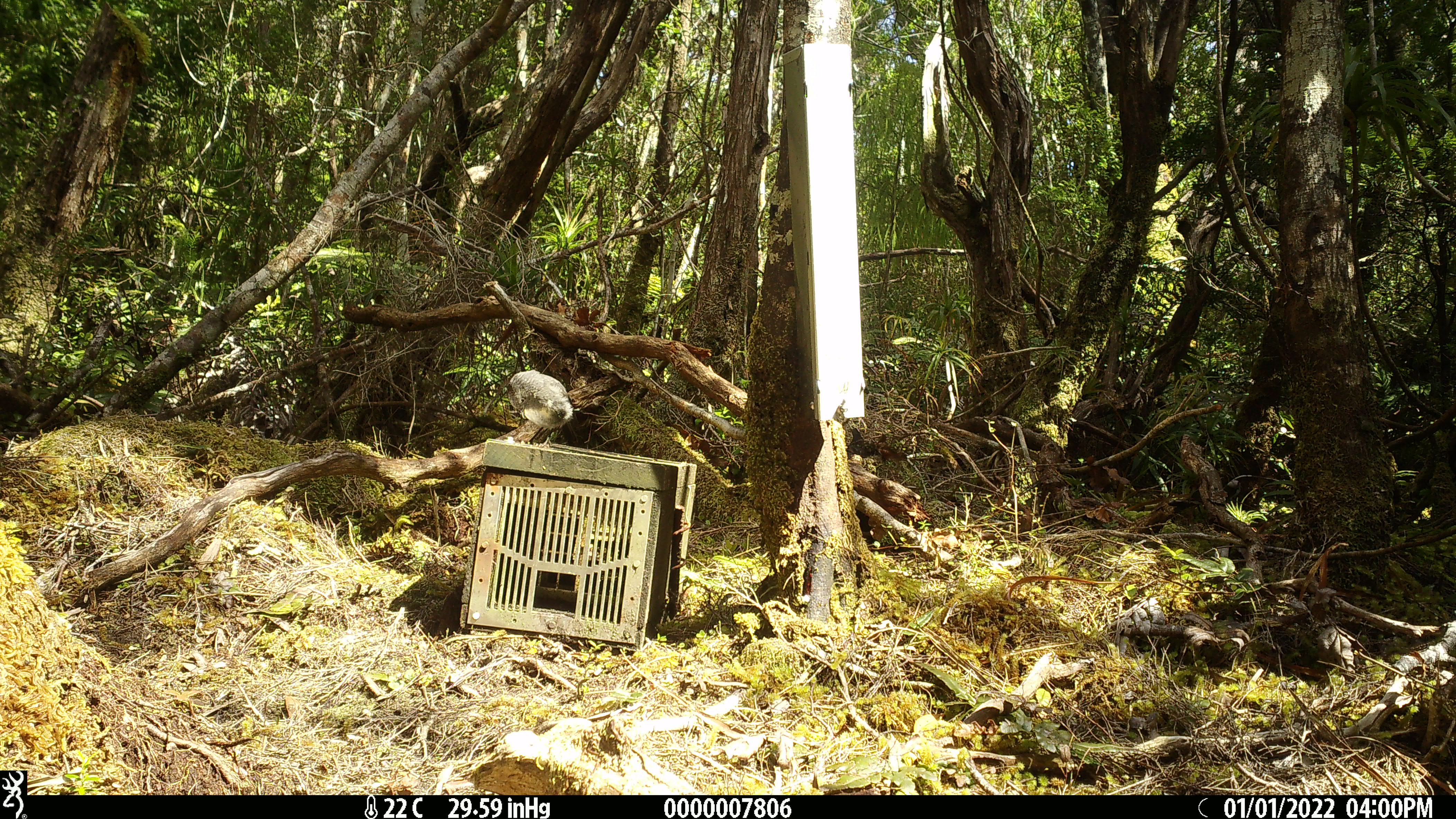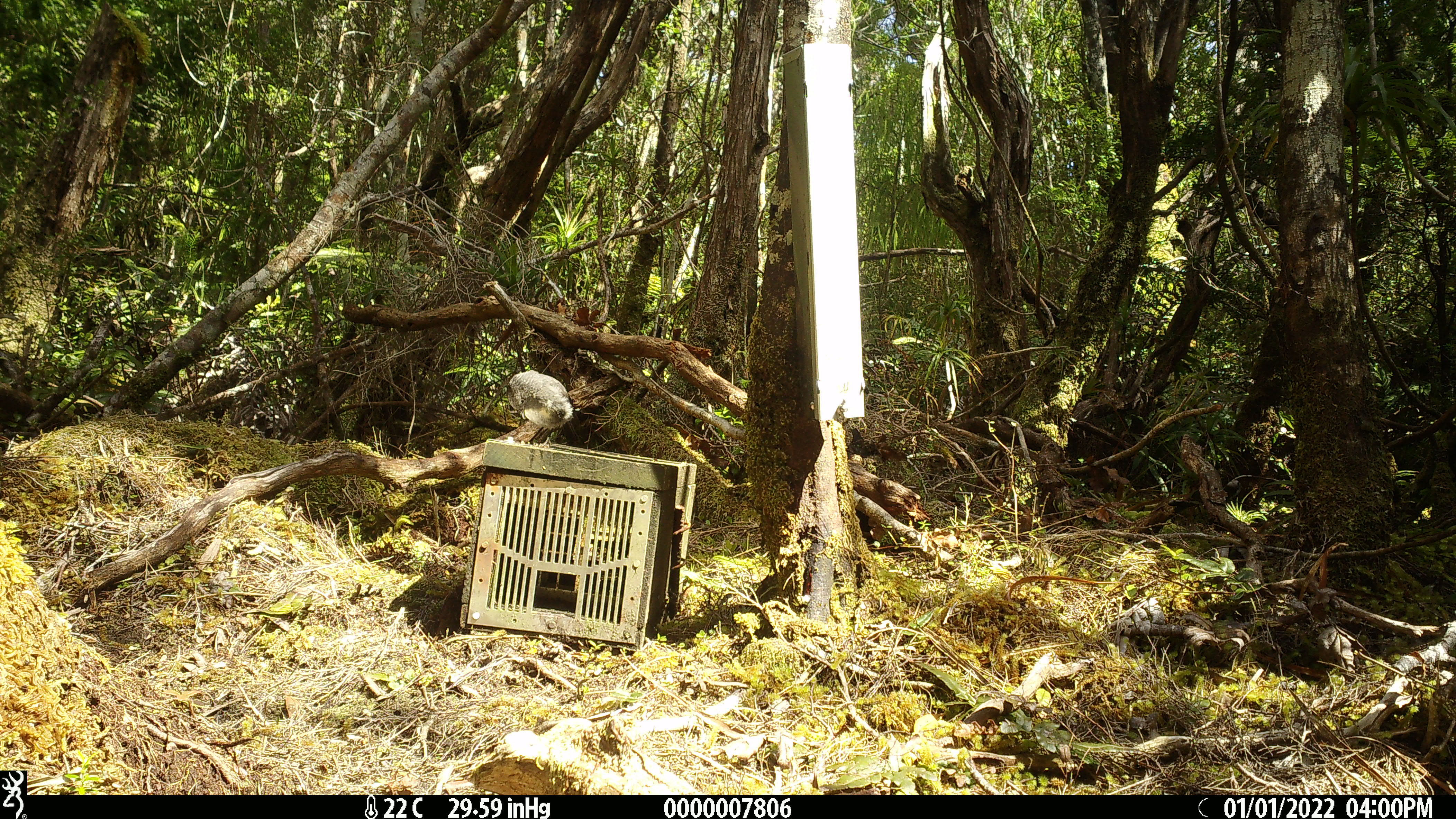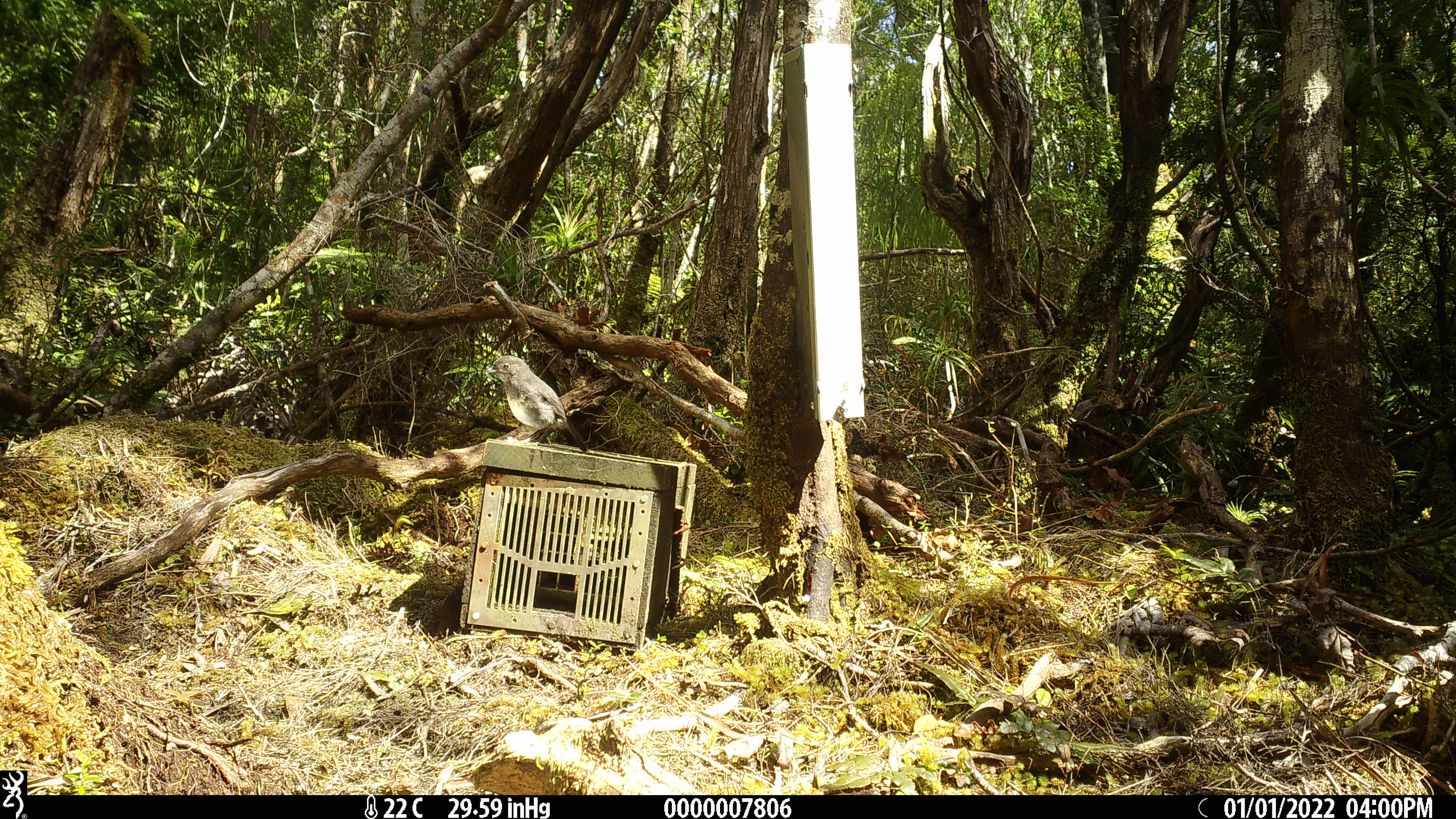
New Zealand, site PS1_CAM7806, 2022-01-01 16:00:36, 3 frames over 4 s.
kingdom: Animalia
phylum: Chordata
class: Aves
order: Passeriformes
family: Petroicidae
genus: Petroica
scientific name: Petroica australis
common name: new zealand robin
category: robin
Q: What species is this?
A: Robin (new zealand robin) (Petroica australis).